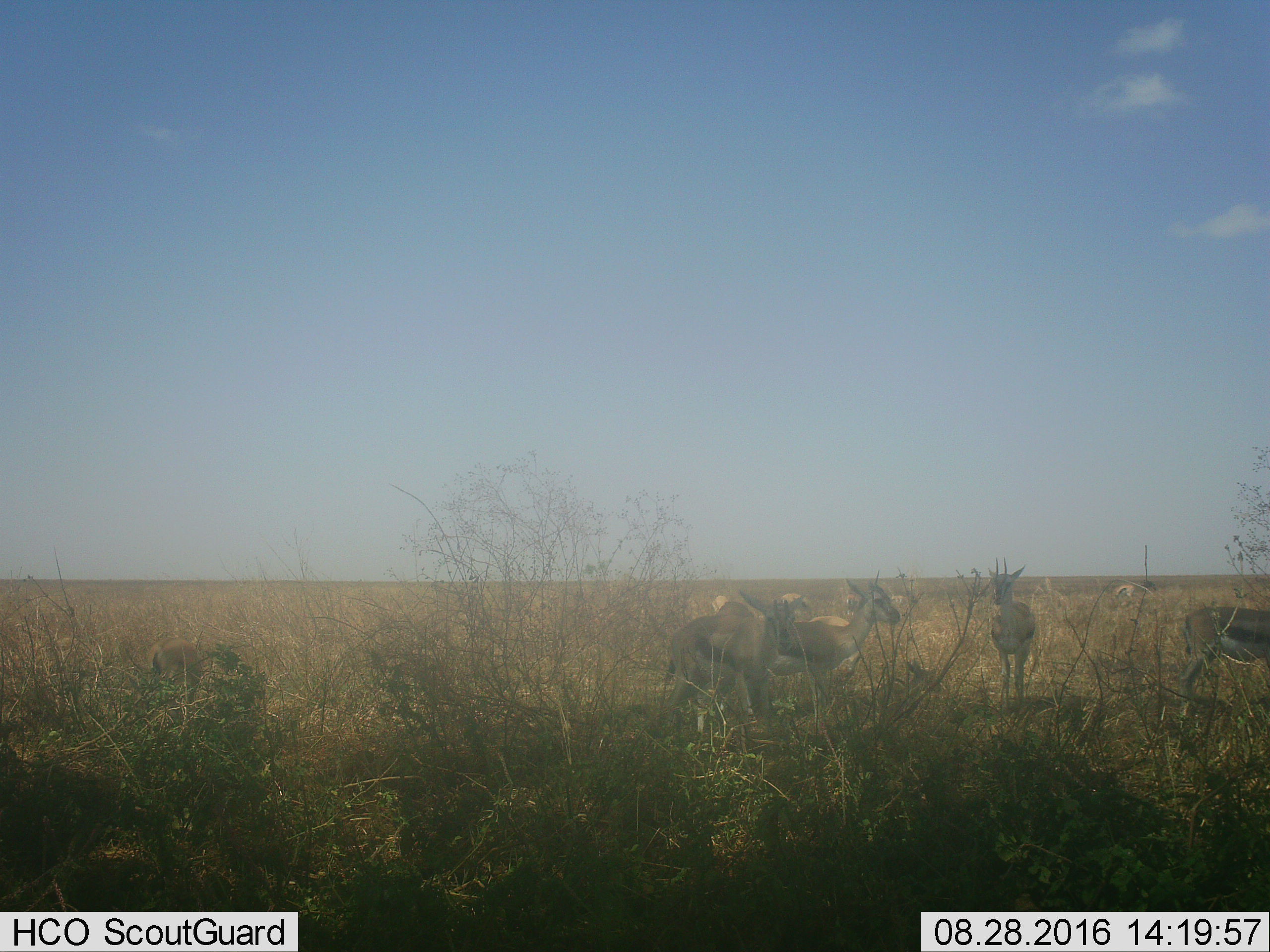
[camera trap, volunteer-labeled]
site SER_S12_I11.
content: unidentified animal